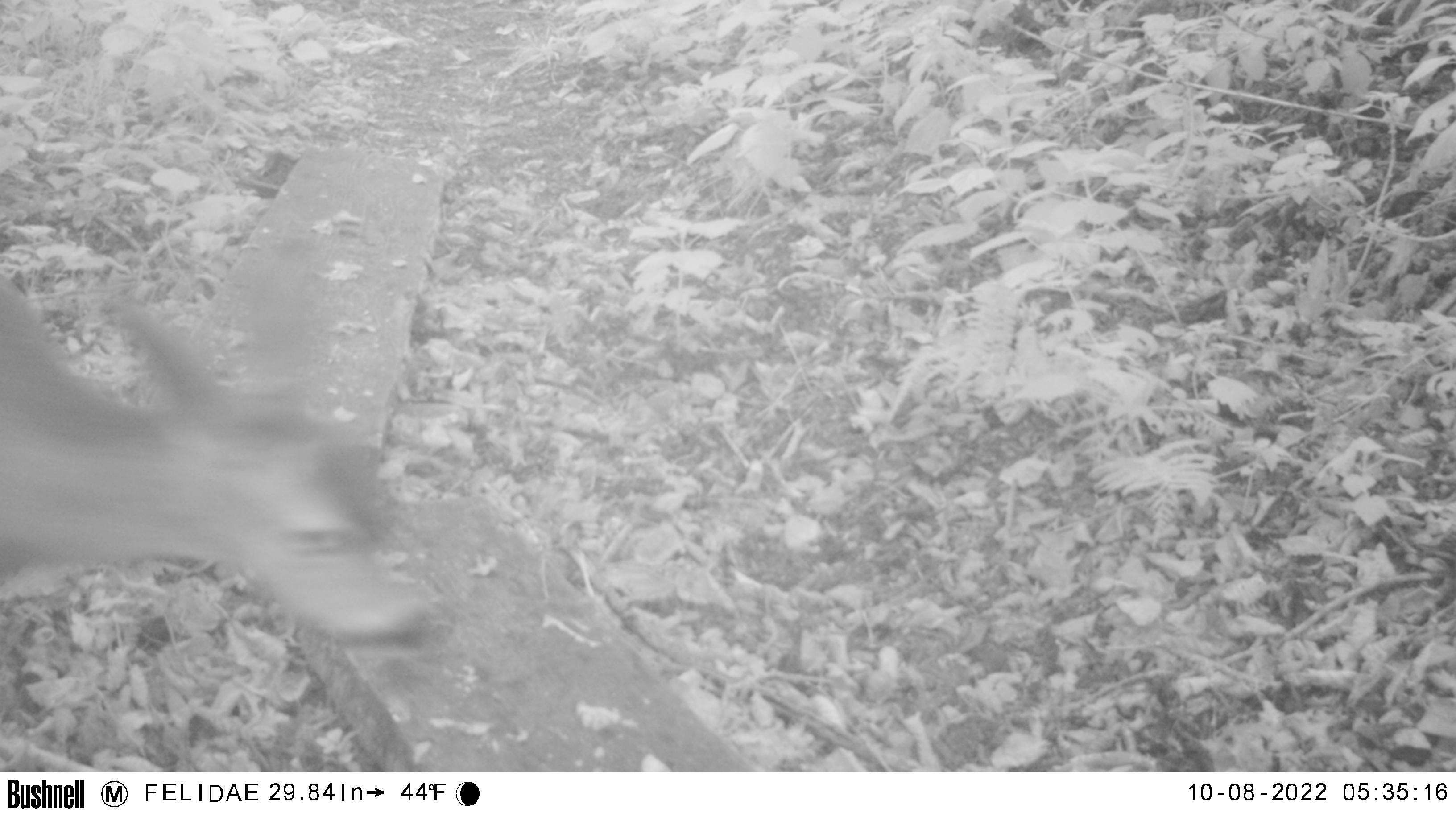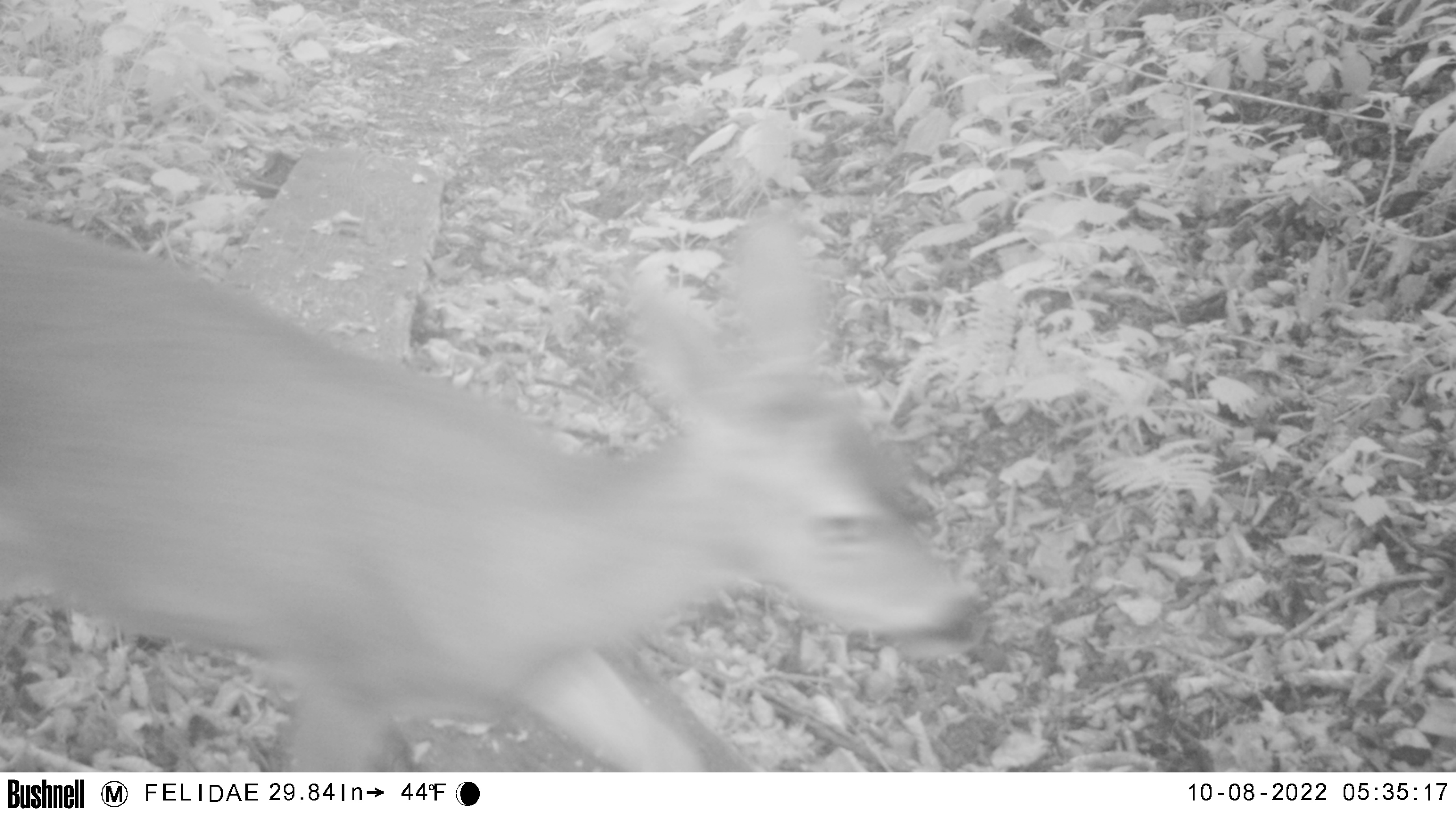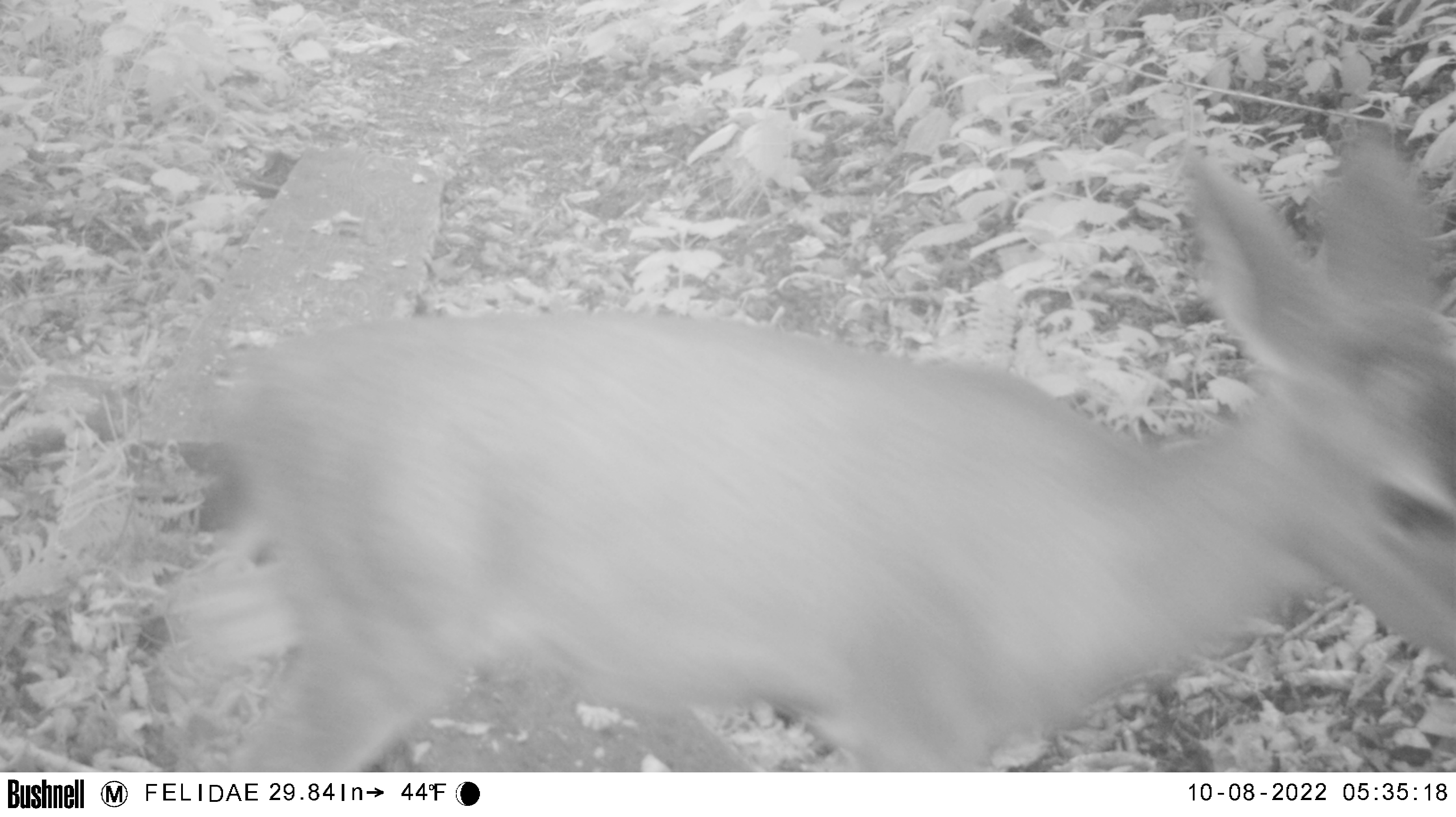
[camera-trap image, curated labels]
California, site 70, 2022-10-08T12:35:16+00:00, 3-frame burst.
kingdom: Animalia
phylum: Chordata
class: Mammalia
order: Artiodactyla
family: Cervidae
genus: Odocoileus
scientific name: Odocoileus hemionus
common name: mule deer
Mule deer (Odocoileus hemionus).